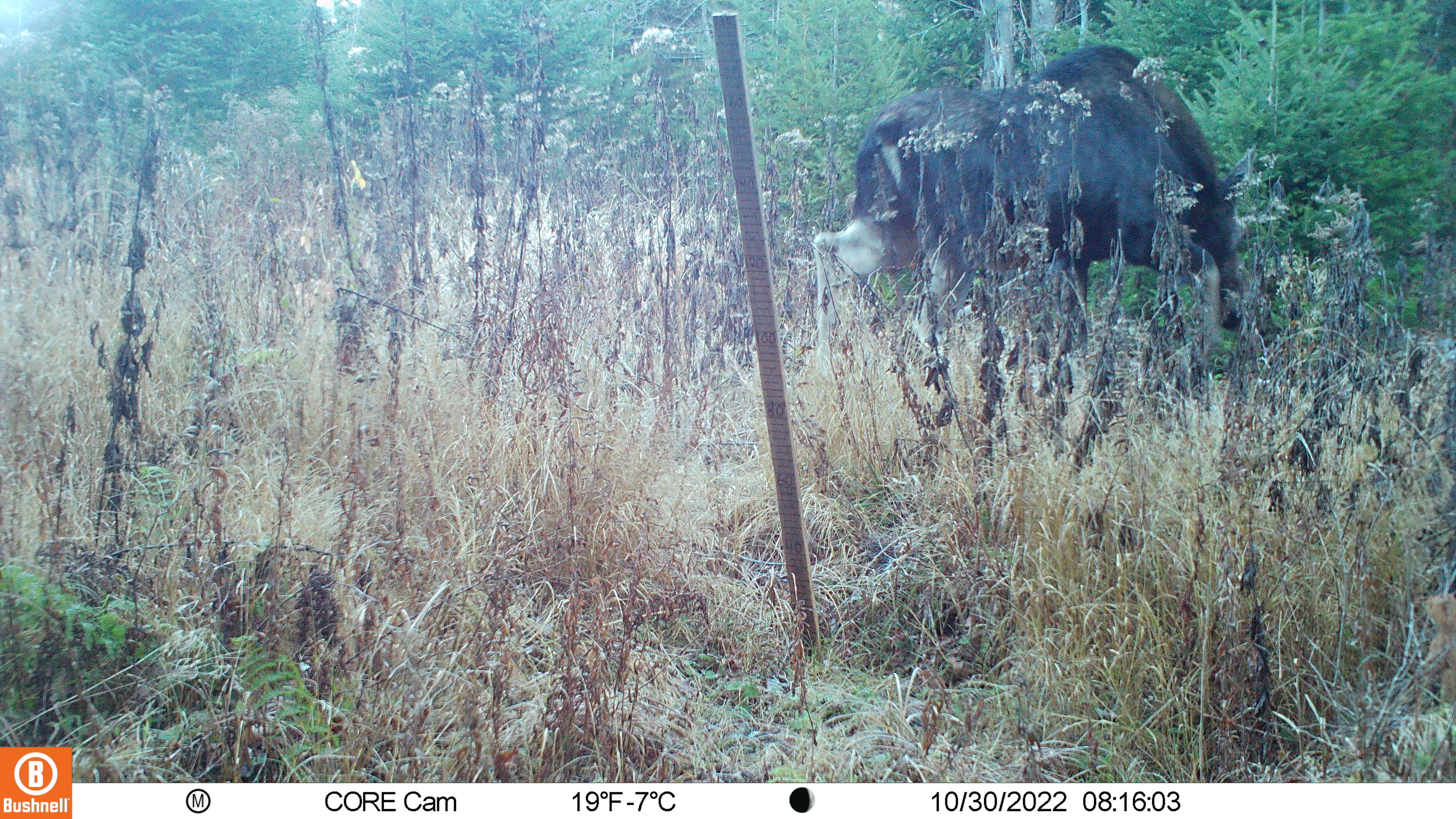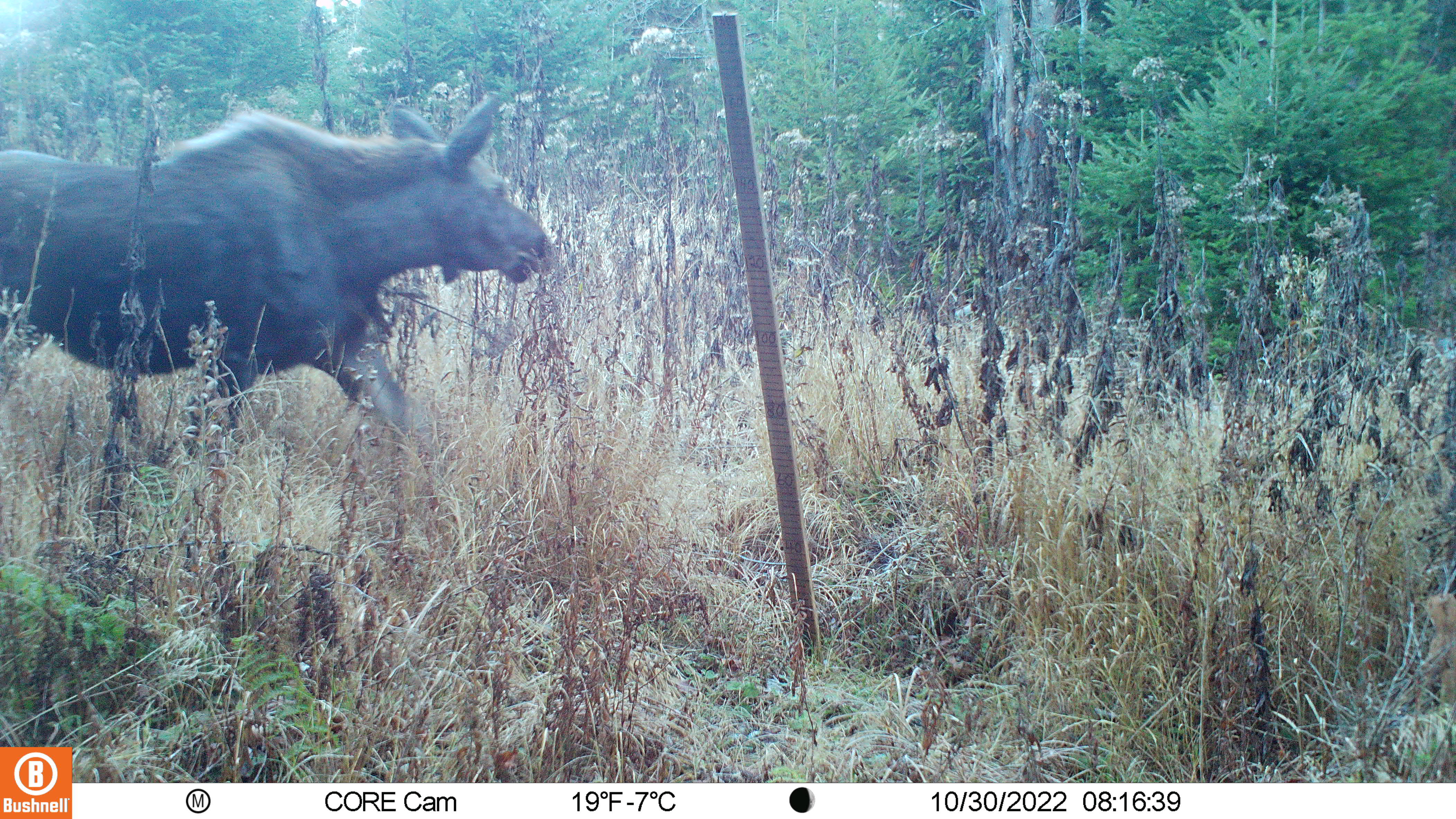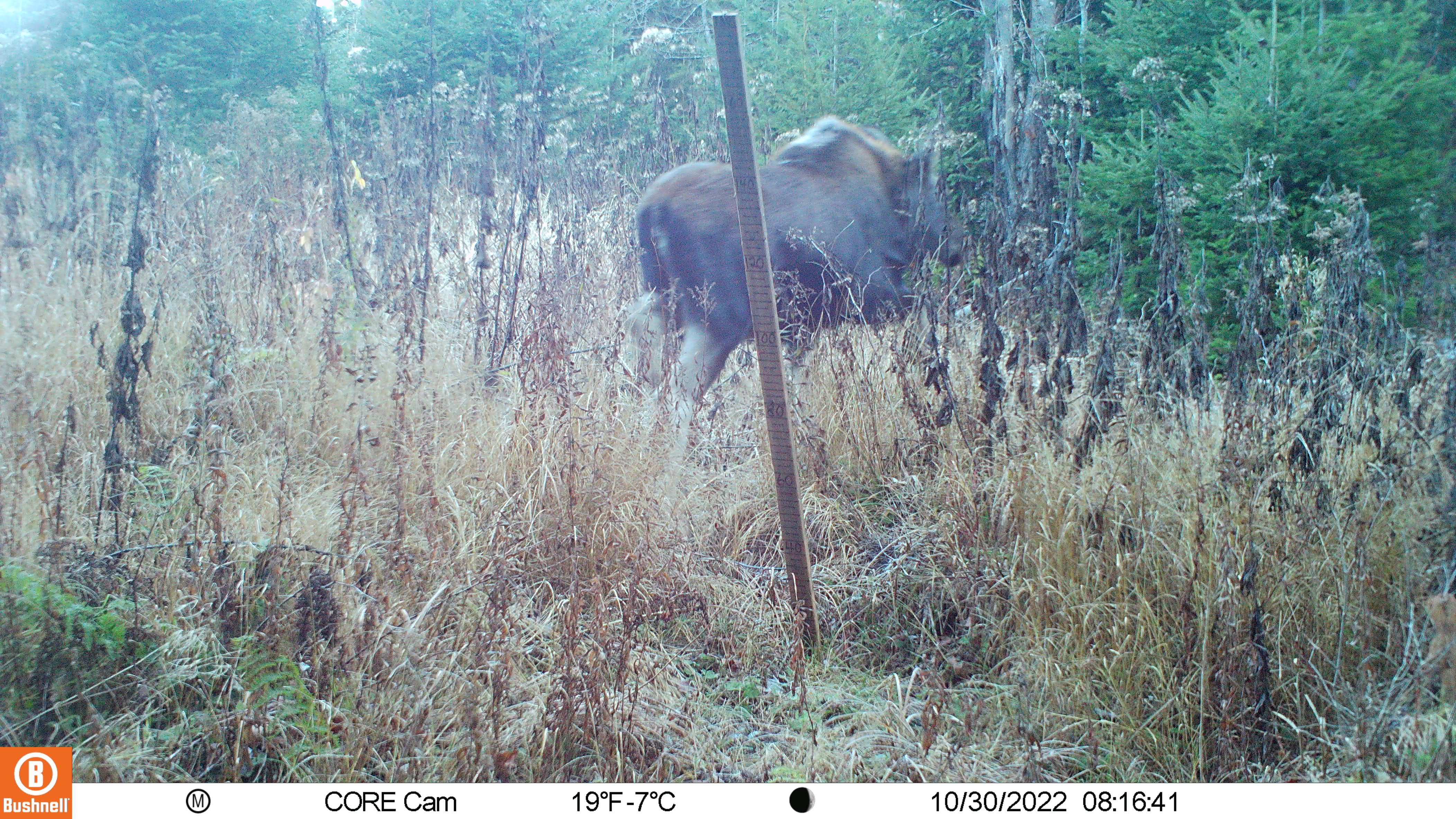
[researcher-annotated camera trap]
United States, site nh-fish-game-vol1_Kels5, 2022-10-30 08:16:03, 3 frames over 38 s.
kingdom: Animalia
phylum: Chordata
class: Mammalia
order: Artiodactyla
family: Cervidae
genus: Alces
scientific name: Alces alces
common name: moose